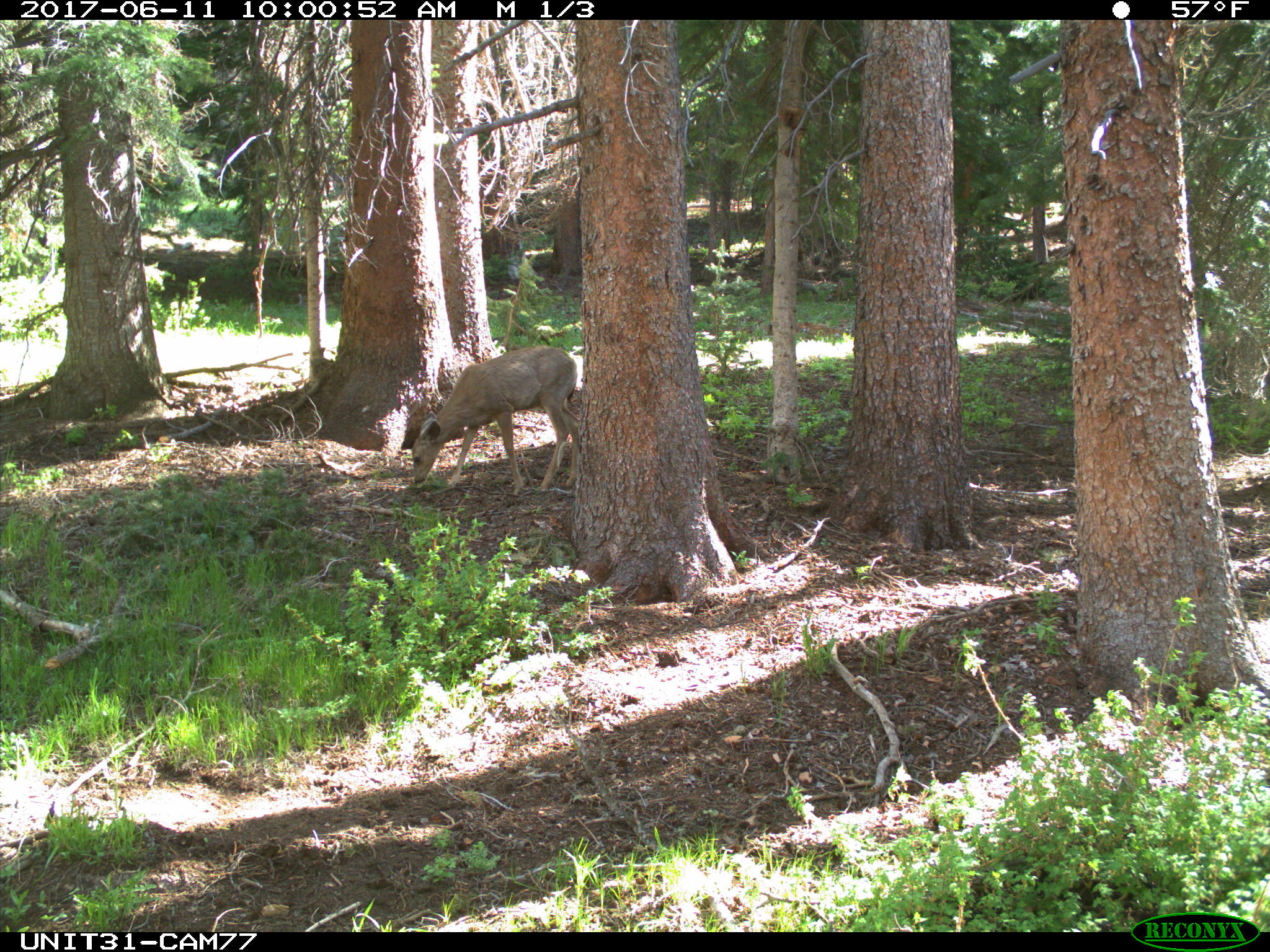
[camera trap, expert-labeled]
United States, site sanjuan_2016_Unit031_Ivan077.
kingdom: Animalia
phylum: Chordata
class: Mammalia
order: Artiodactyla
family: Cervidae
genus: Odocoileus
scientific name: Odocoileus hemionus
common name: mule deer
Odocoileus hemionus (mule deer).